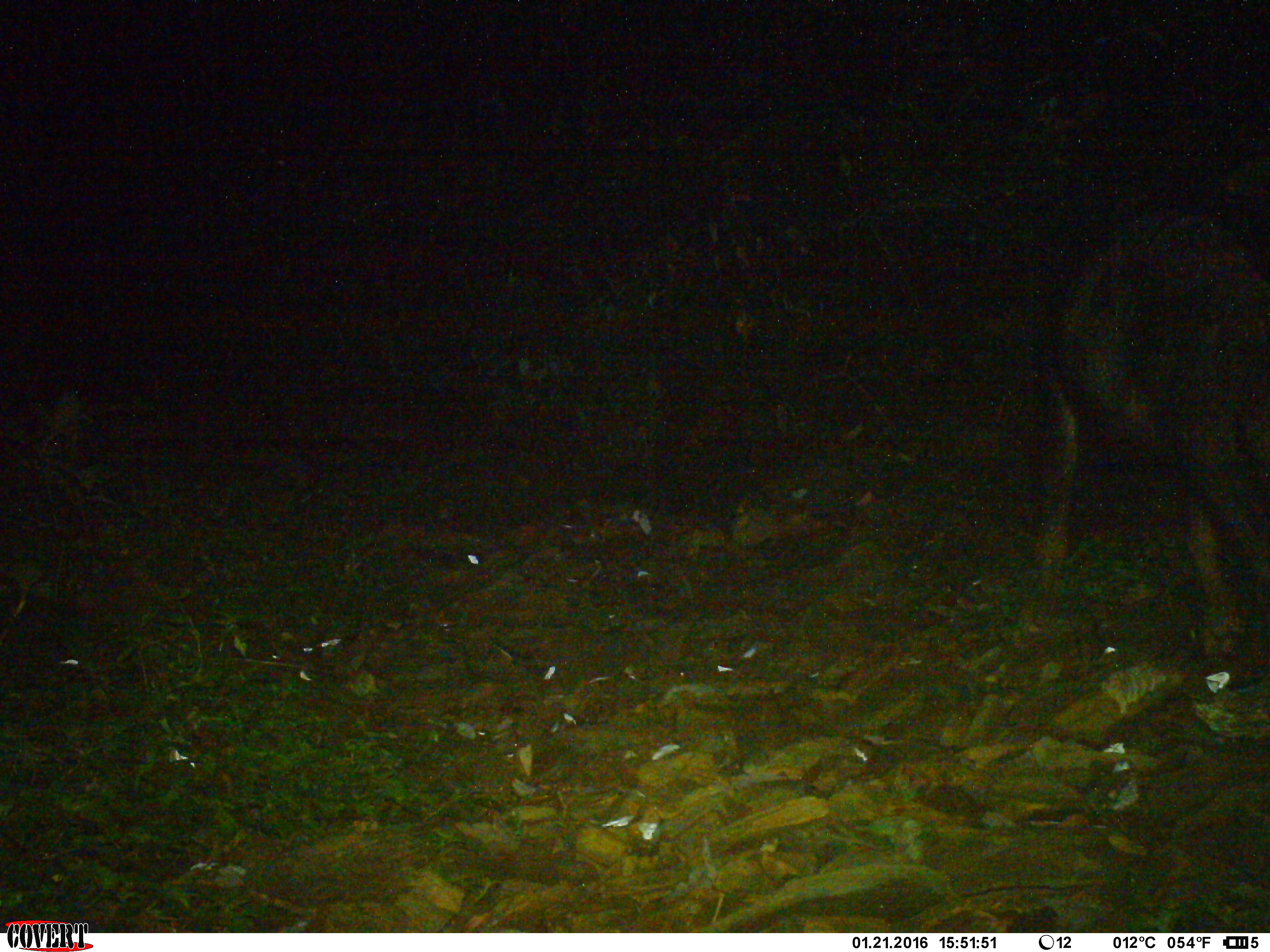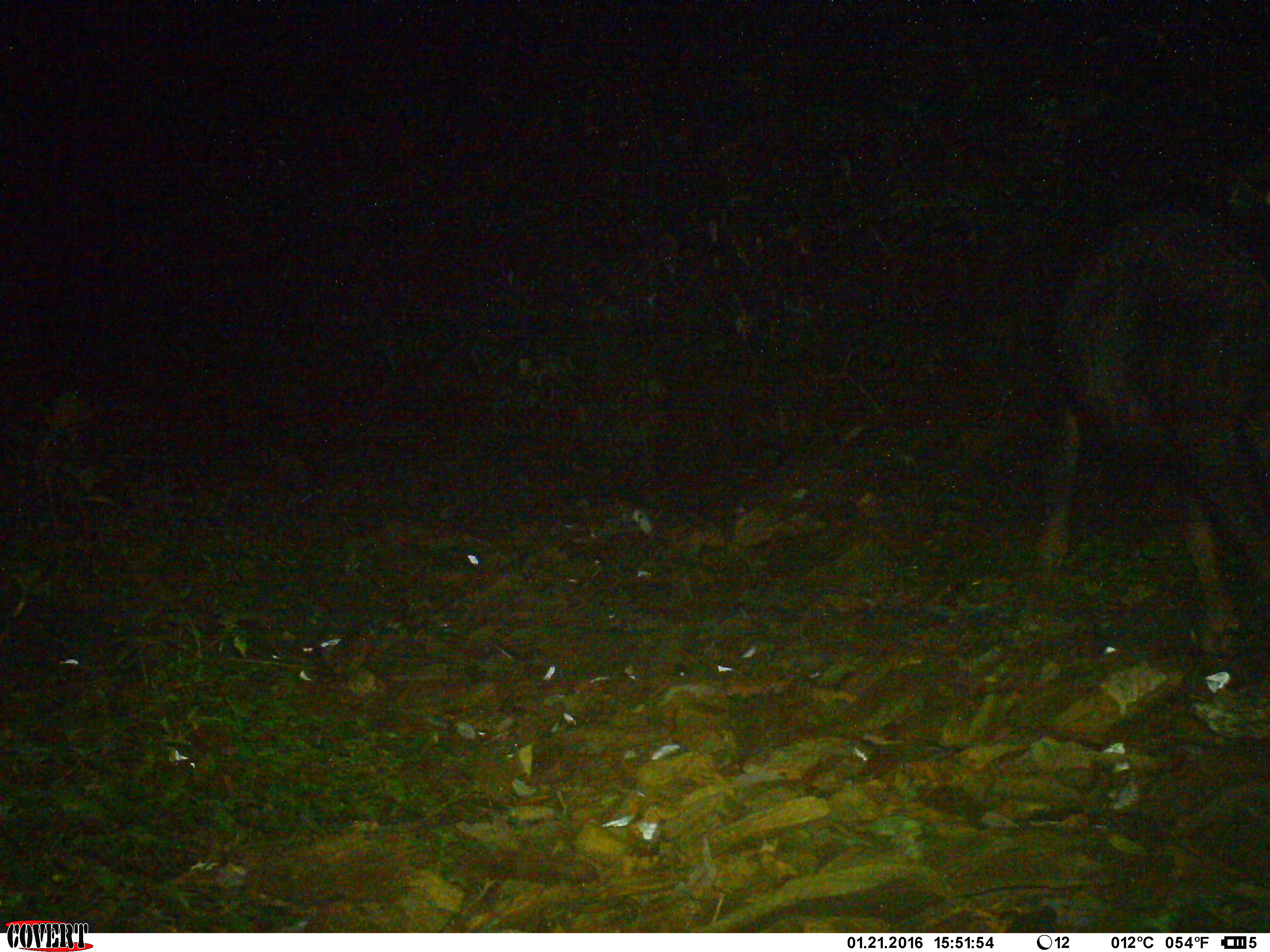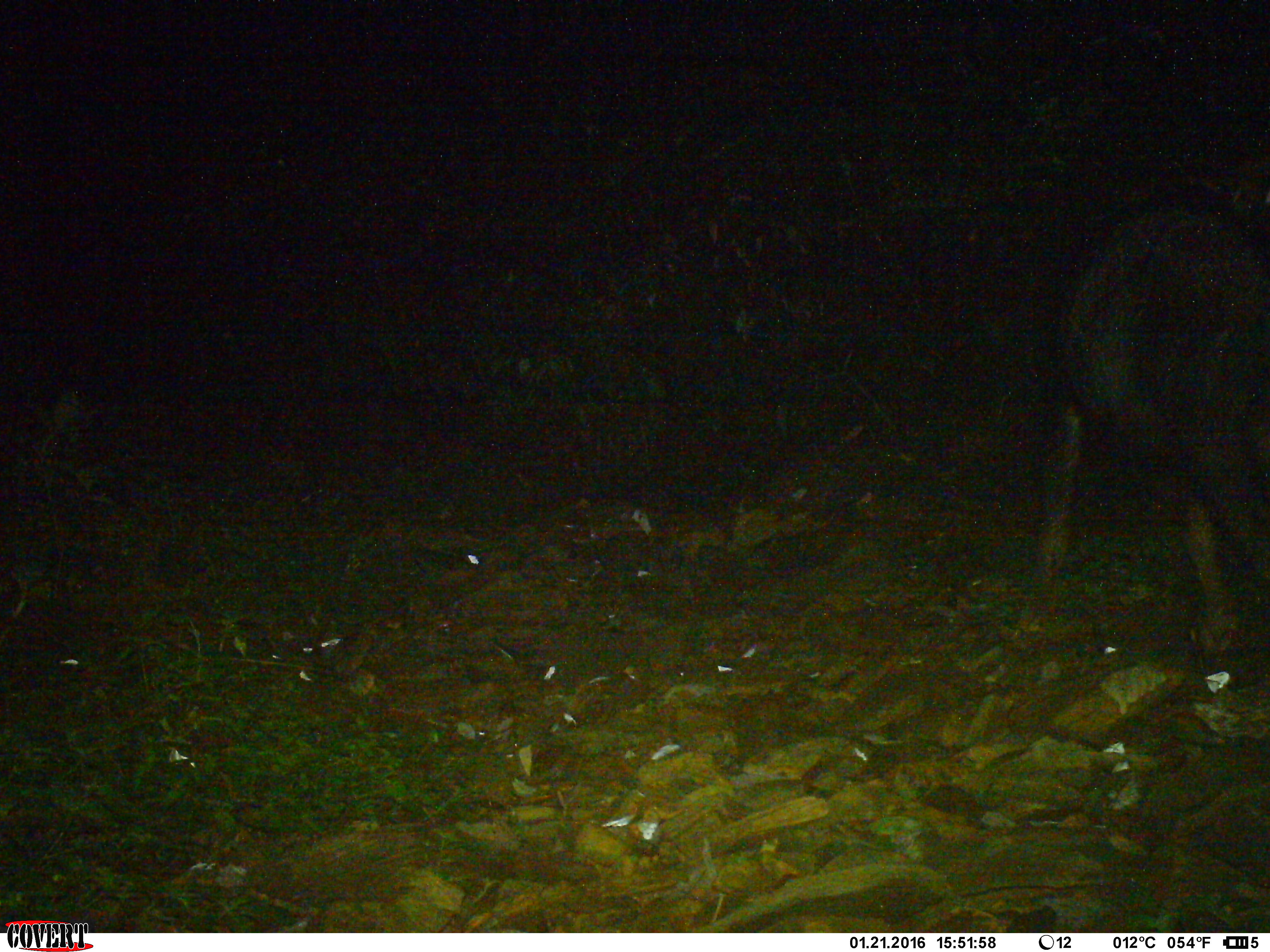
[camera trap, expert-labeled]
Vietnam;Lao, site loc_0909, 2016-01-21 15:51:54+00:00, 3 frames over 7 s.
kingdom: Animalia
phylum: Chordata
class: Mammalia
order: Artiodactyla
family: Bovidae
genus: Capricornis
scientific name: Capricornis sumatraensis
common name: chinese serow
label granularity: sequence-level